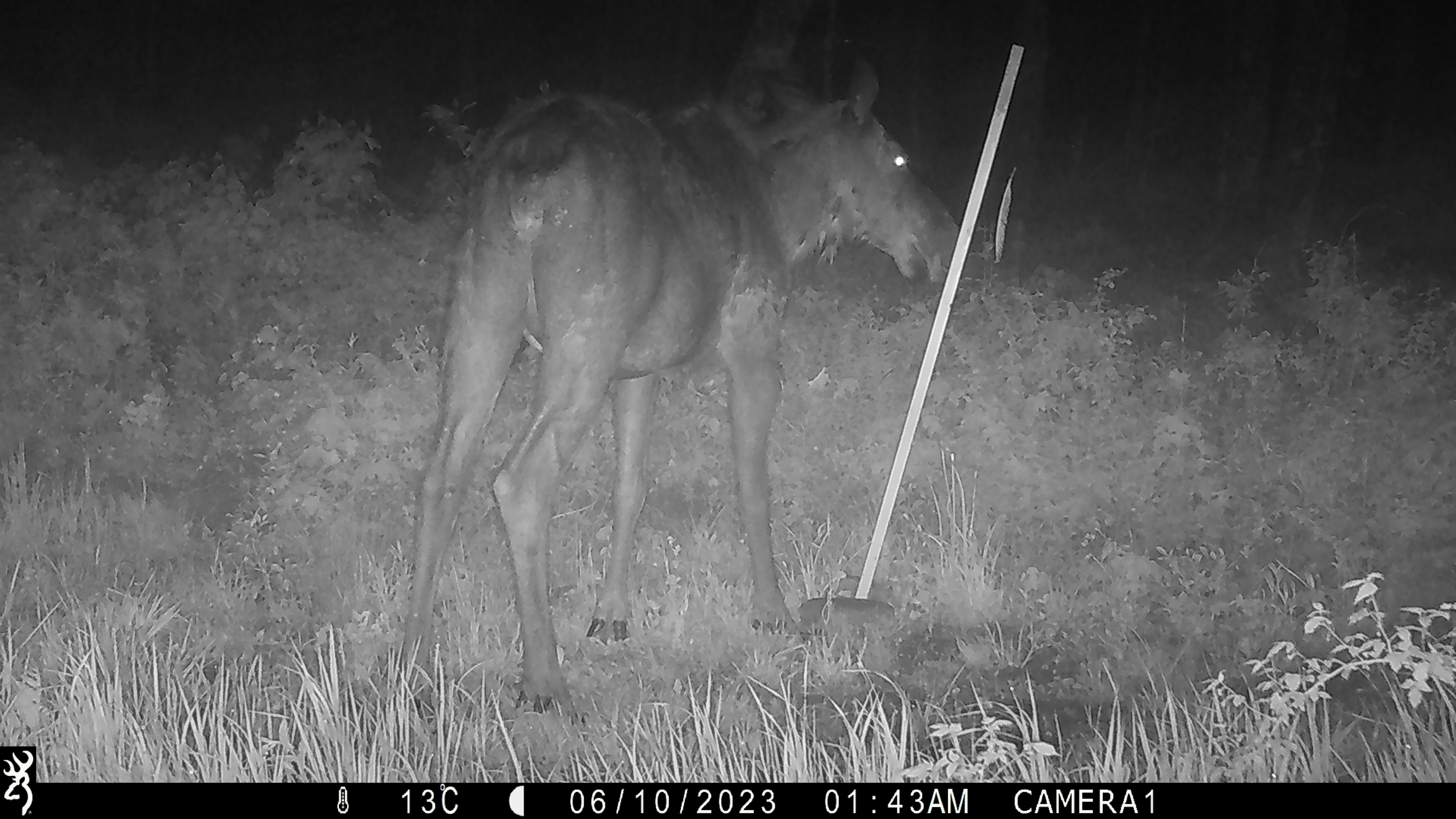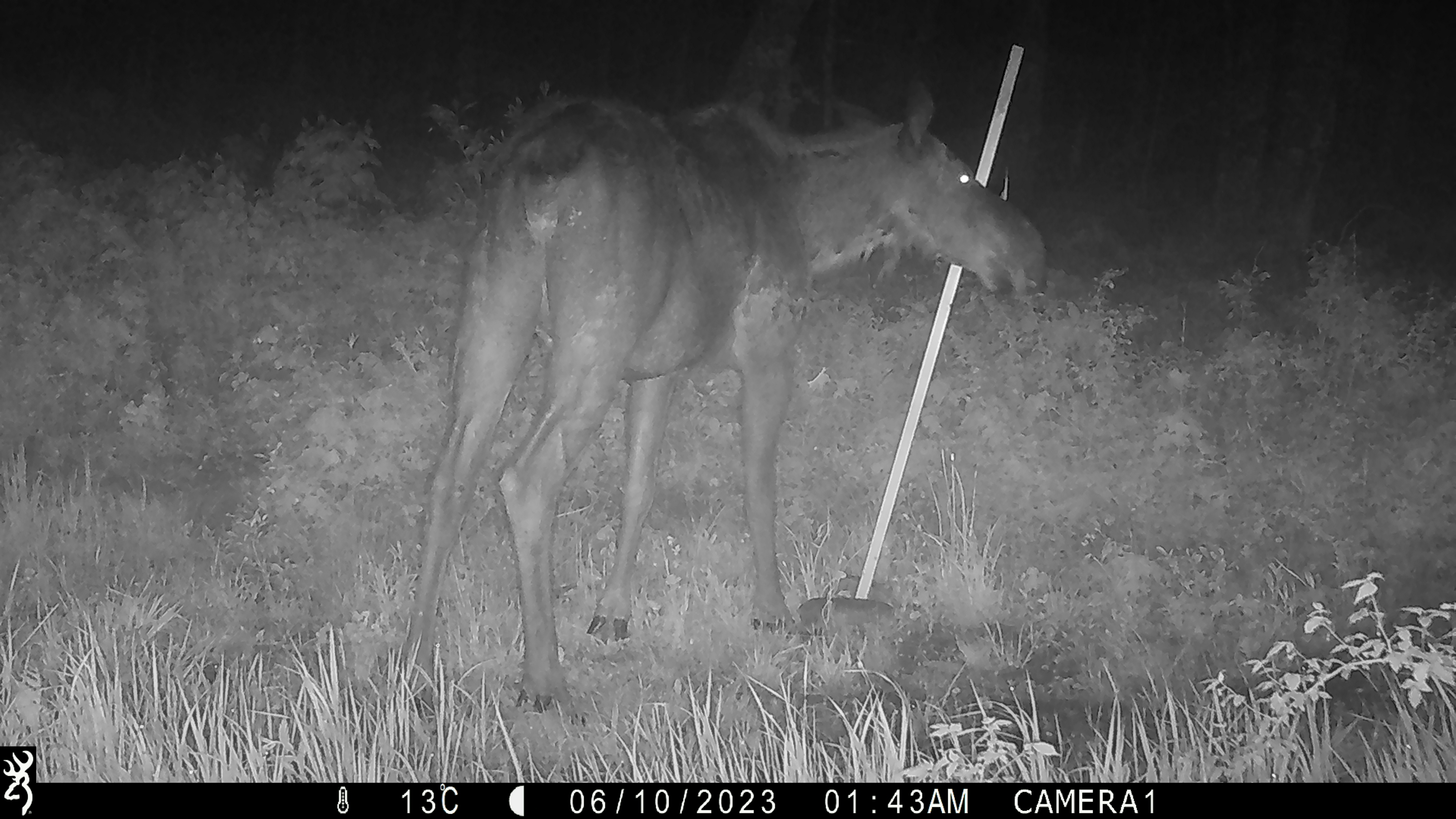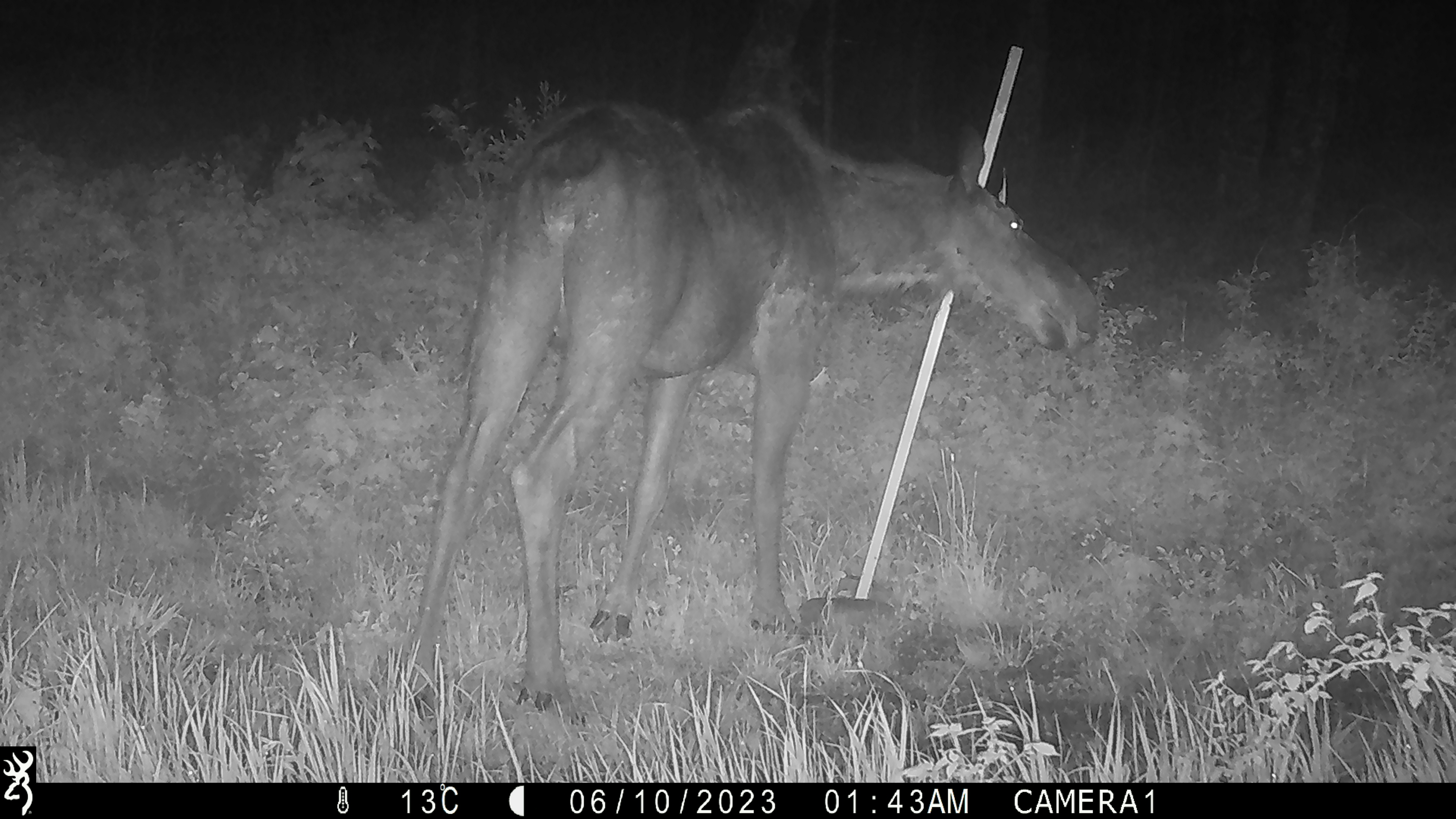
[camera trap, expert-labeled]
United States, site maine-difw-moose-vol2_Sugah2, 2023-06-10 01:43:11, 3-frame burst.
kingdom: Animalia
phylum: Chordata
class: Mammalia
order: Artiodactyla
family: Cervidae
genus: Alces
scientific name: Alces alces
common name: moose